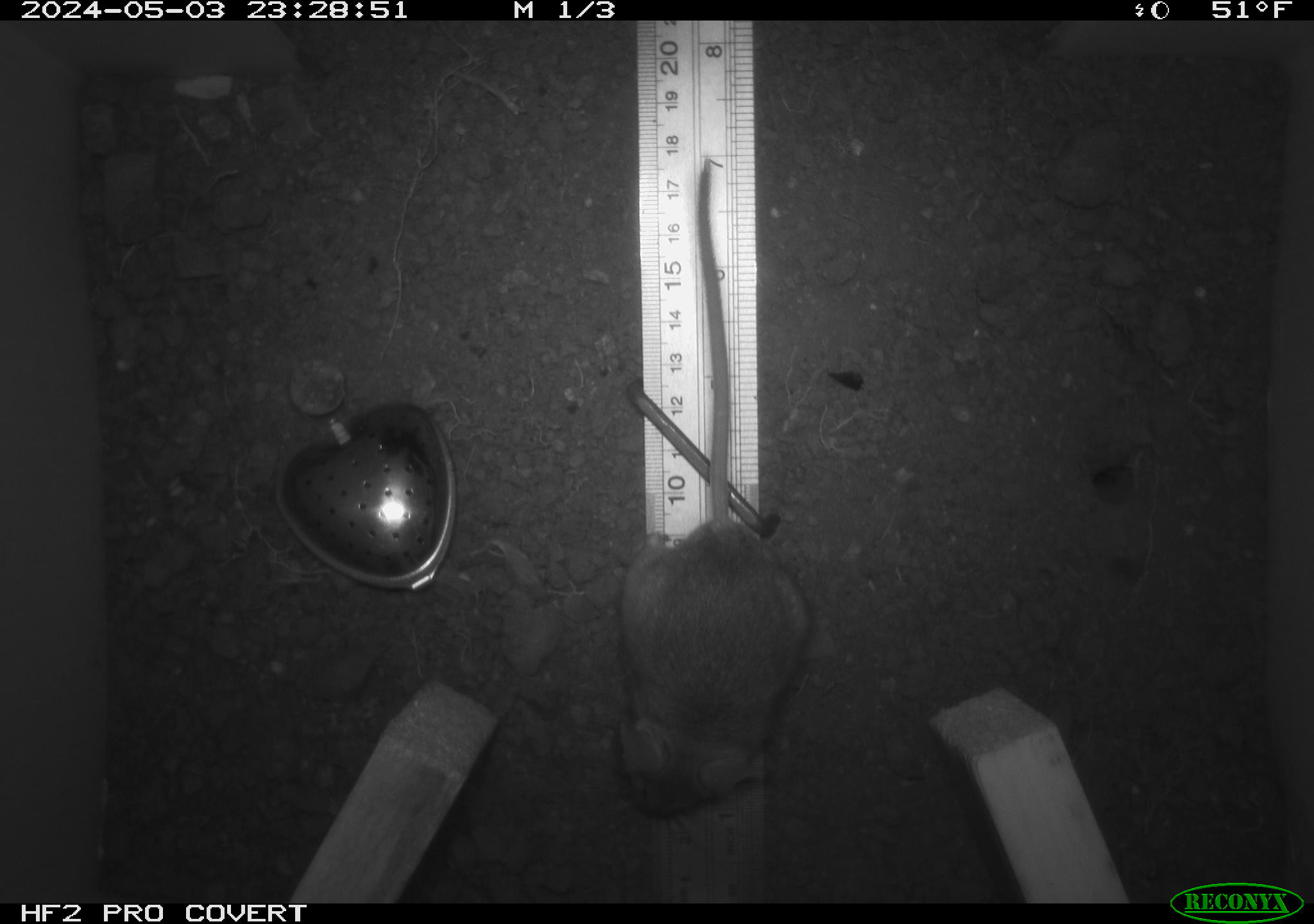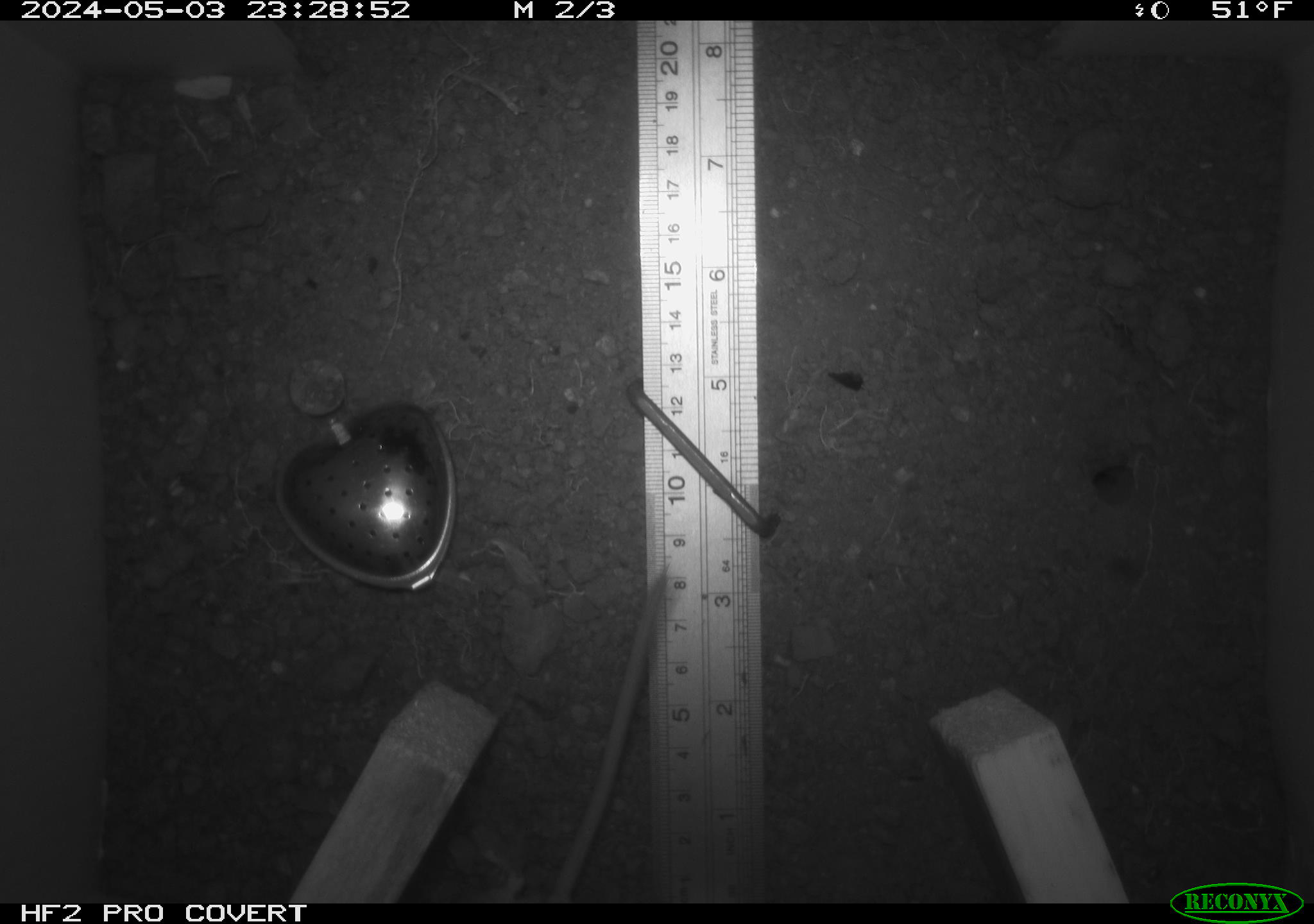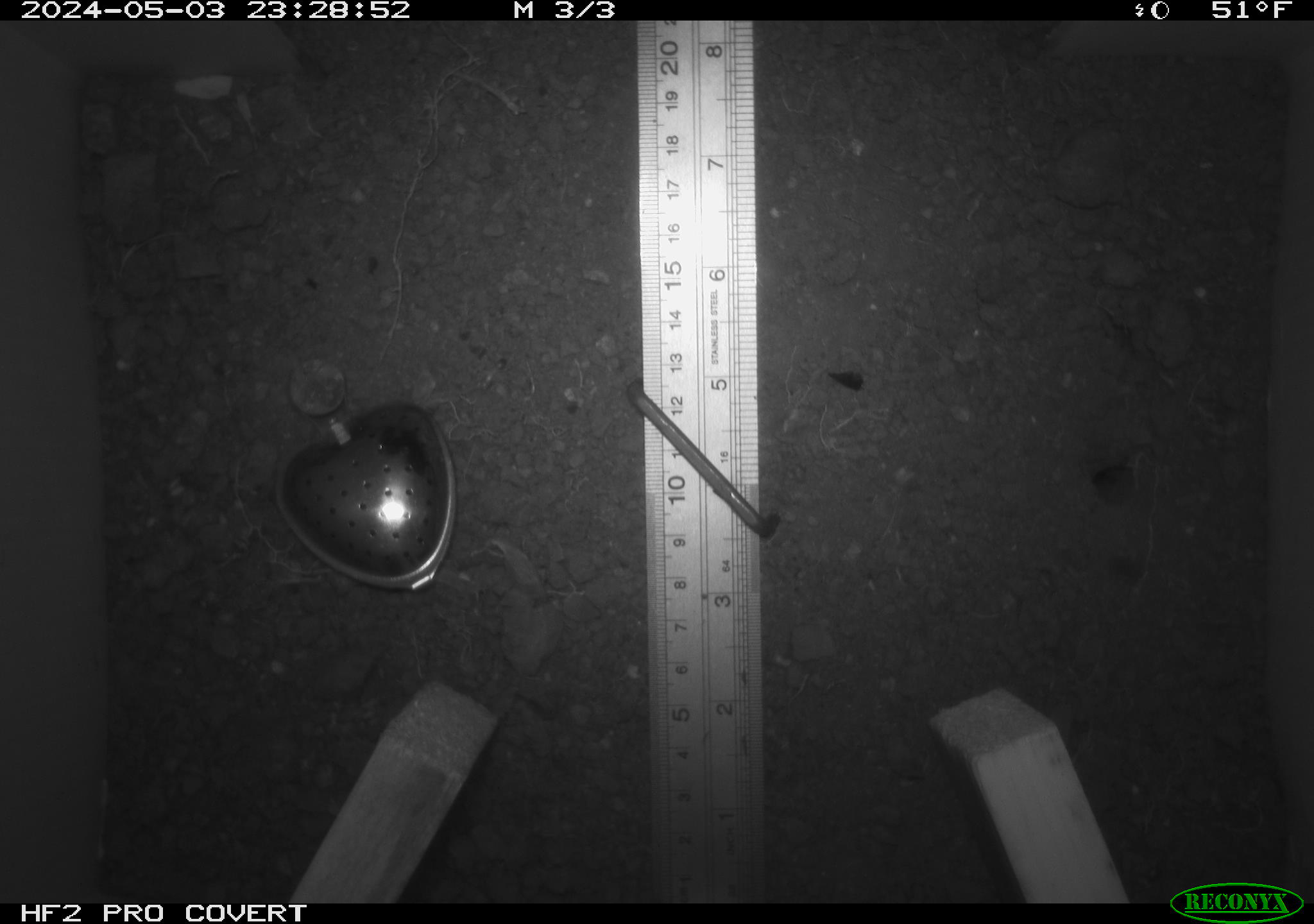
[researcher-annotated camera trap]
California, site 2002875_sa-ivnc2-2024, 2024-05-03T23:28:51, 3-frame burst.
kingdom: Animalia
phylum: Chordata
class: Mammalia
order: Rodentia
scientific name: Rodentia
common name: rodent